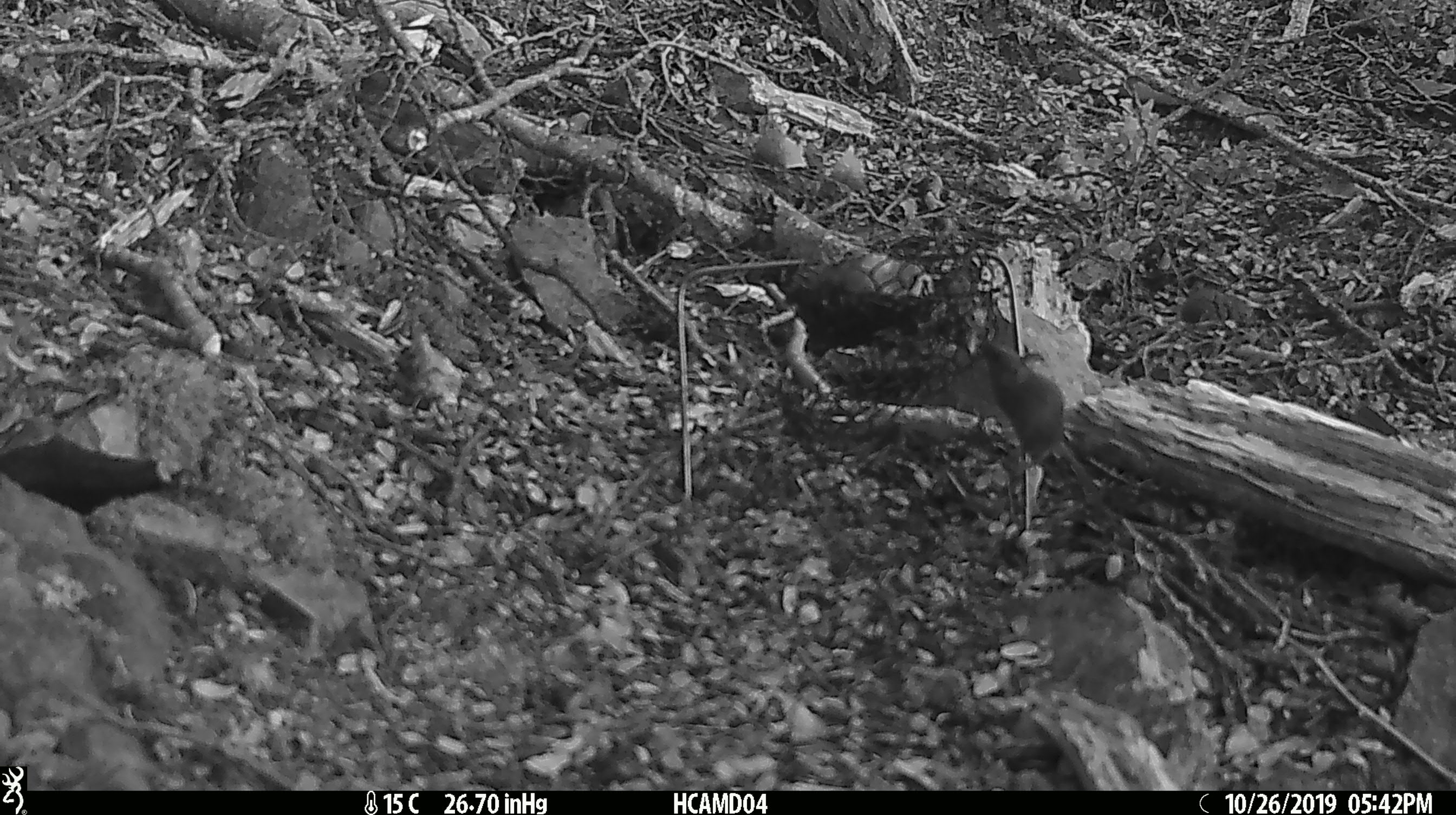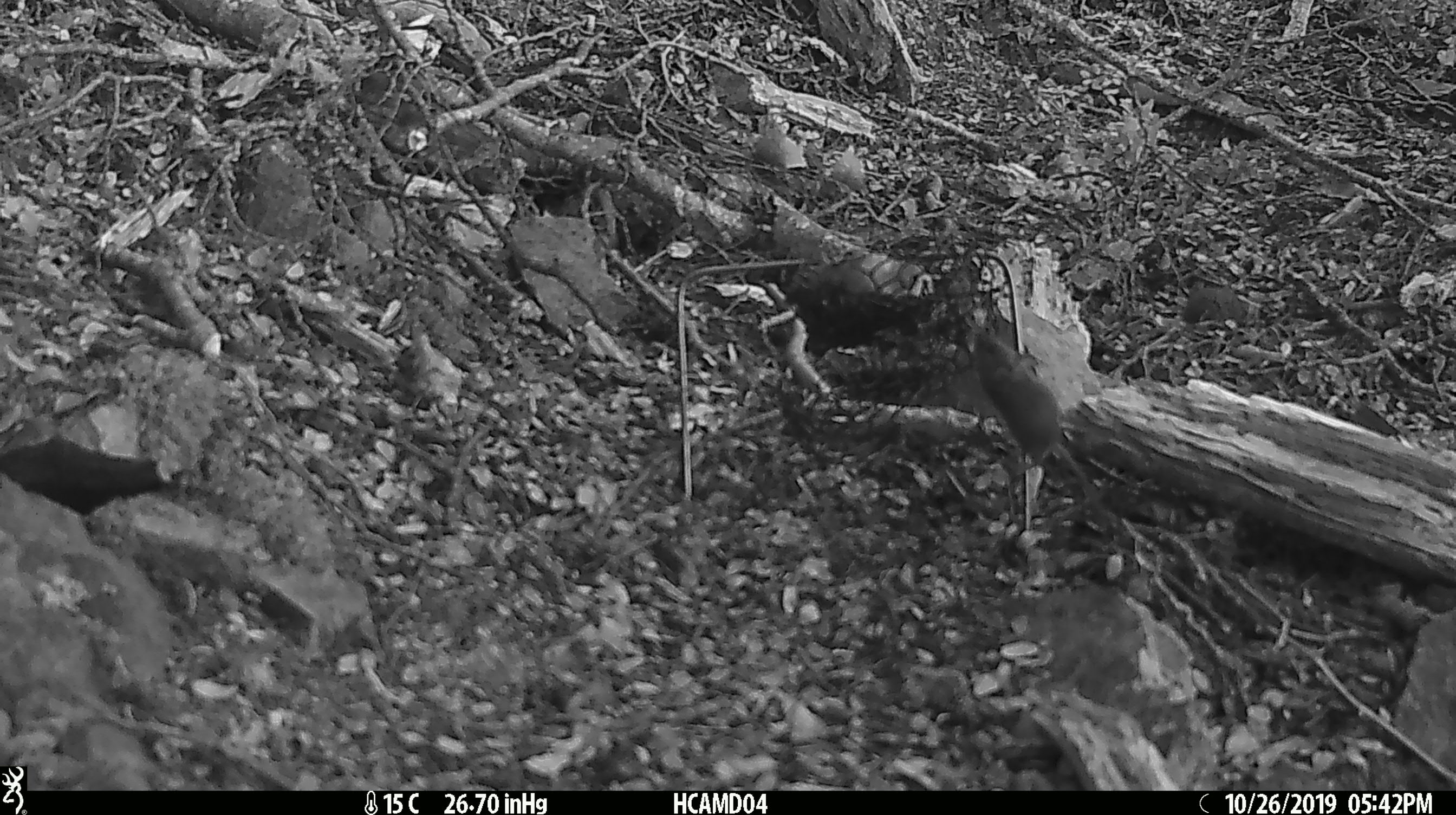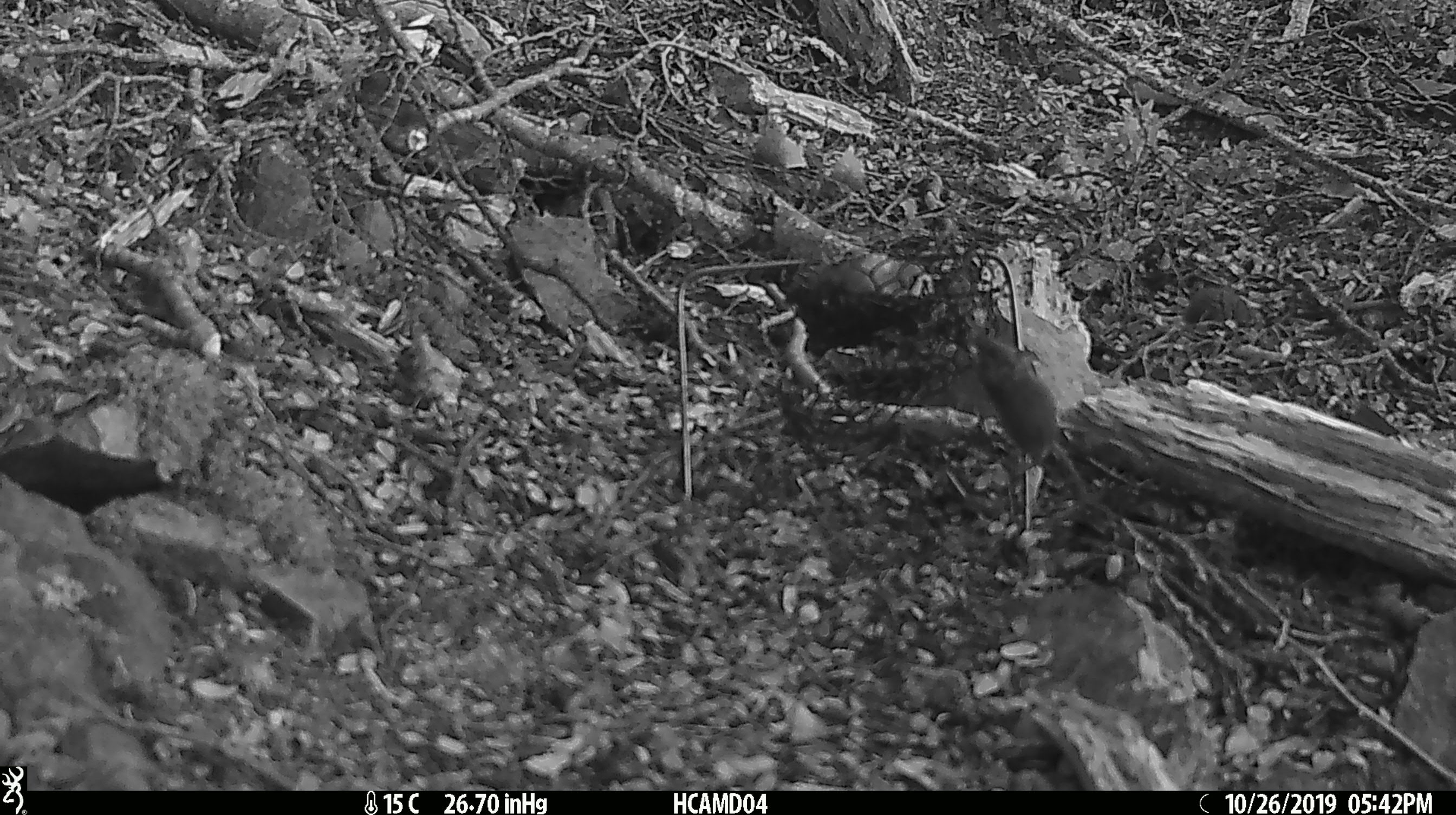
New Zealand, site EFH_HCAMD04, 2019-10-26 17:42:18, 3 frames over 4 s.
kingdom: Animalia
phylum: Chordata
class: Mammalia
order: Rodentia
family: Muridae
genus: Mus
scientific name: Mus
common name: mouse